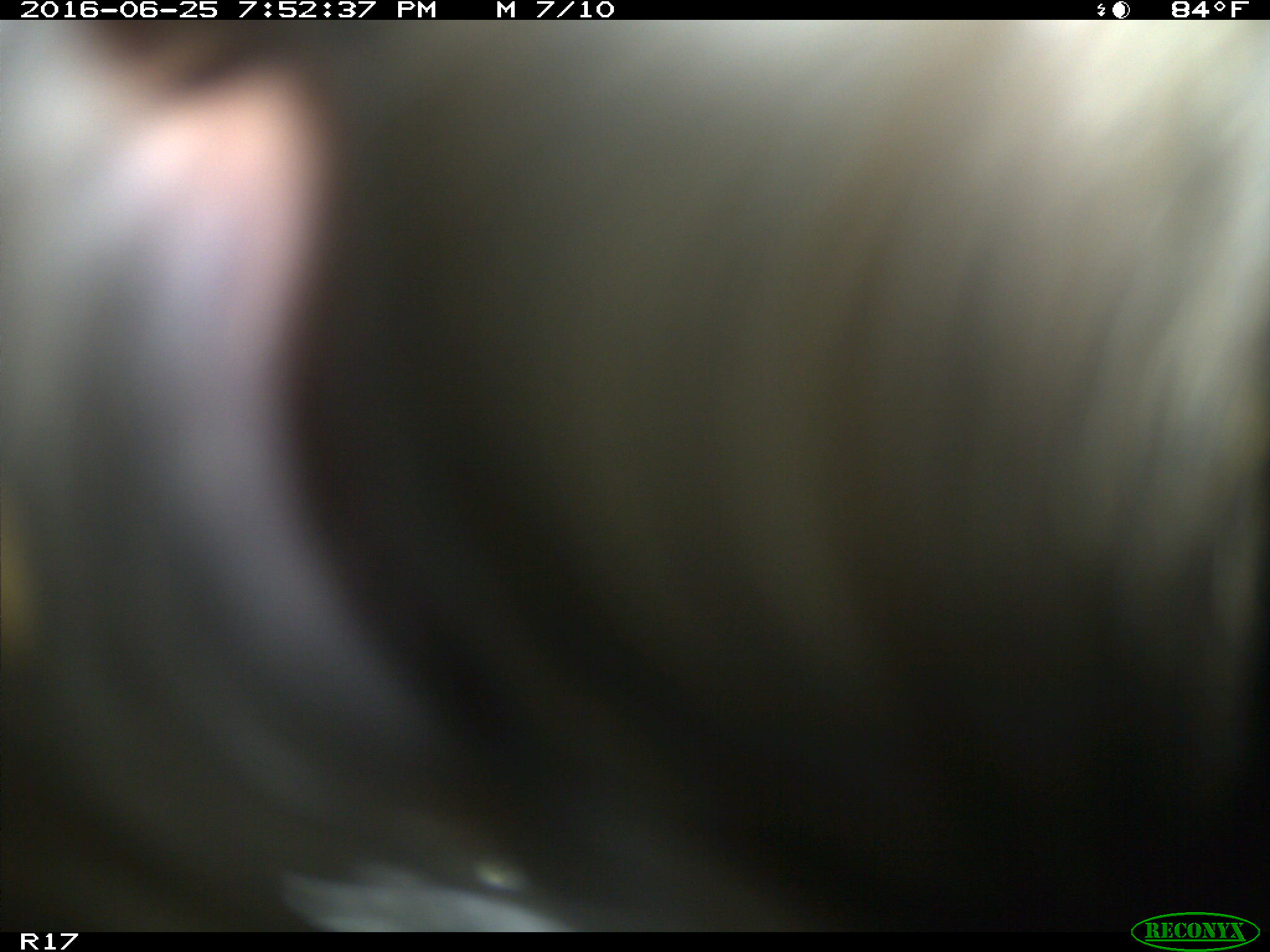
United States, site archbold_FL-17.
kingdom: Animalia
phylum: Chordata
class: Mammalia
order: Artiodactyla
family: Bovidae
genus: Bos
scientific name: Bos taurus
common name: domestic cow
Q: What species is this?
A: Bos taurus (domestic cow).